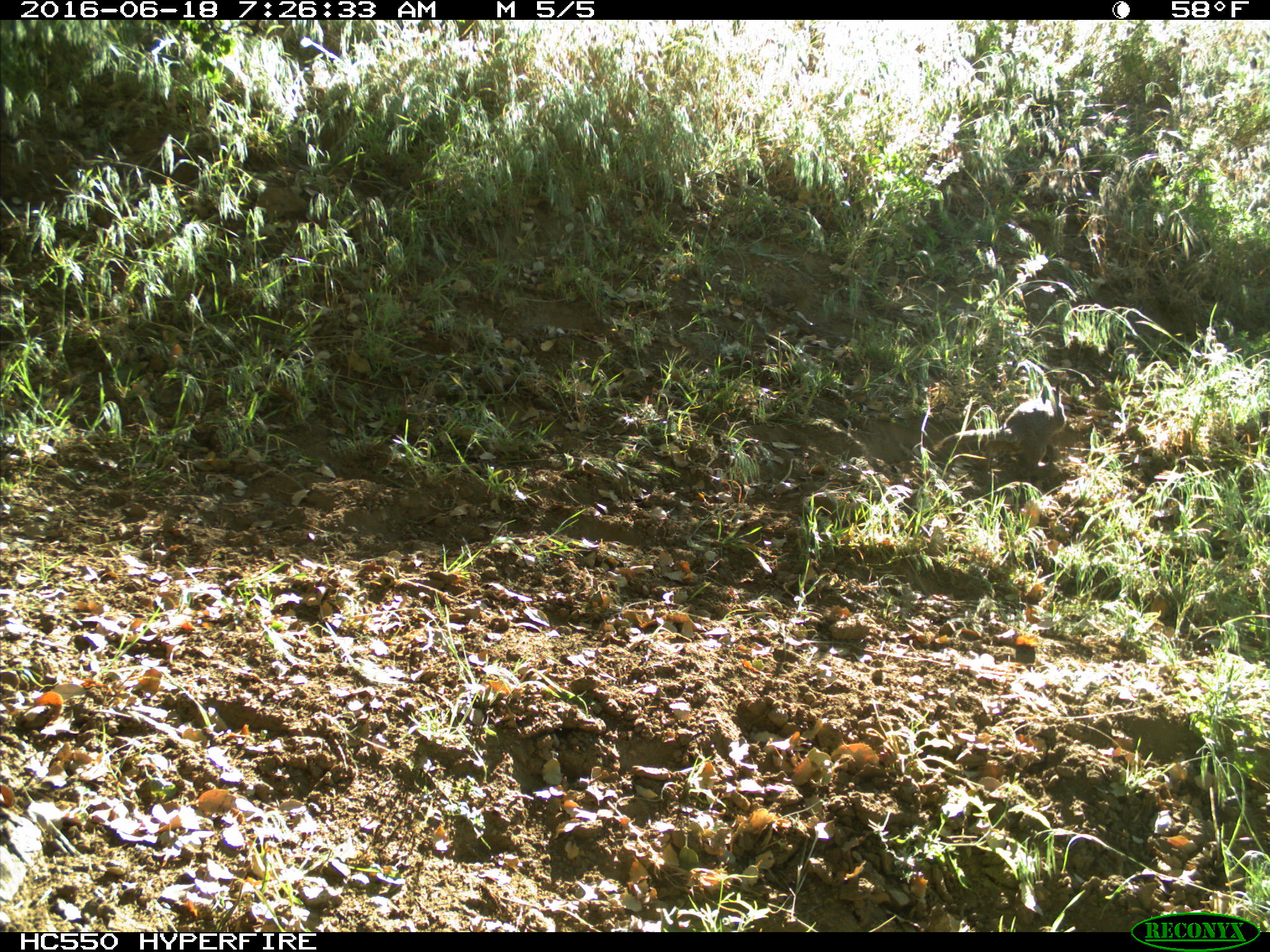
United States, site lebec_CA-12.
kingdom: Animalia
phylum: Chordata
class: Mammalia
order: Rodentia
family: Sciuridae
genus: Otospermophilus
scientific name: Otospermophilus beecheyi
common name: california ground squirrel